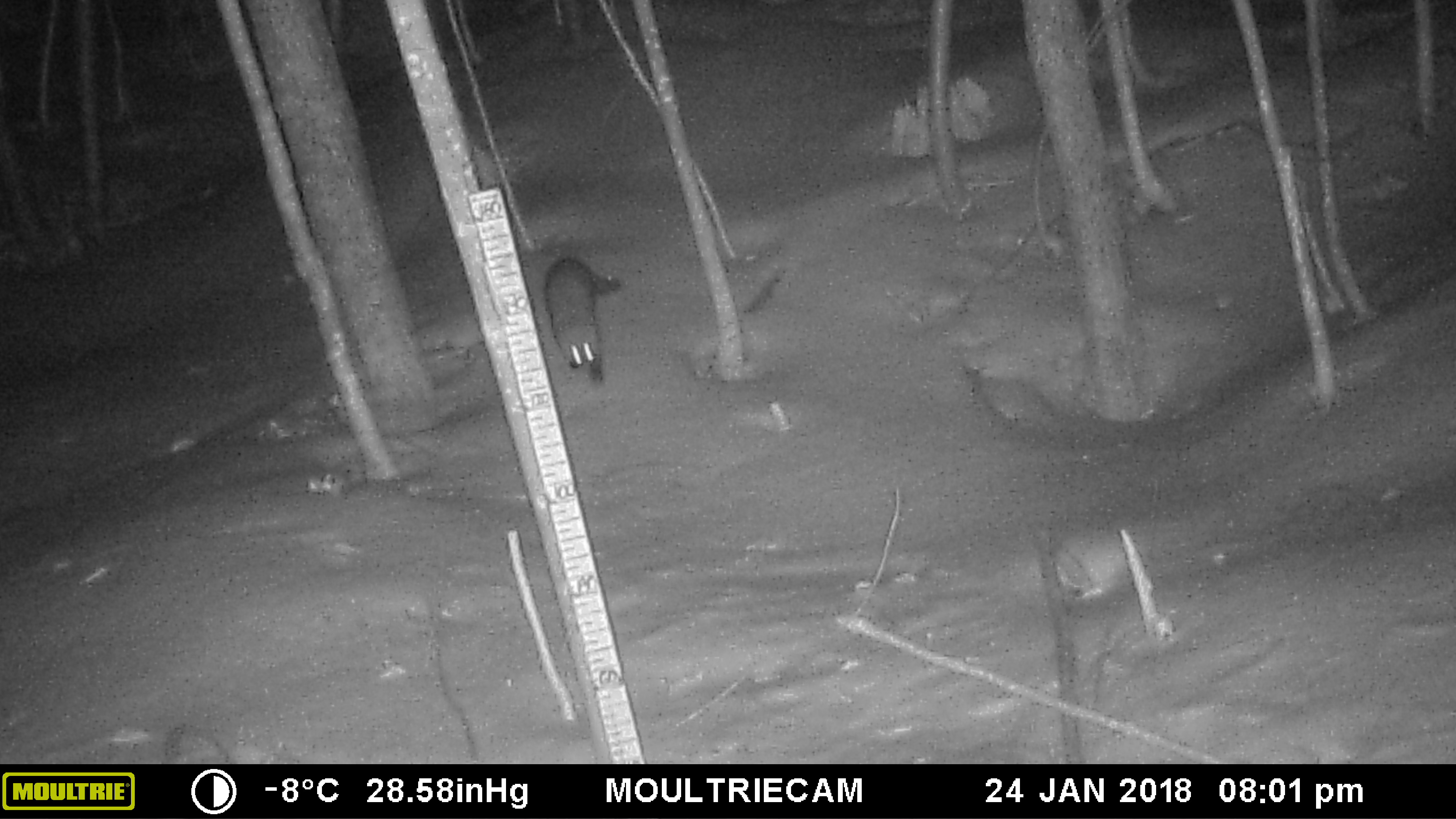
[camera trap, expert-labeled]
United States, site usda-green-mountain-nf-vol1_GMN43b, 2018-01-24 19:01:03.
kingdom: Animalia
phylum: Chordata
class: Mammalia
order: Carnivora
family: Mustelidae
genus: Pekania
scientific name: Pekania pennanti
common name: fisher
Fisher (Pekania pennanti).